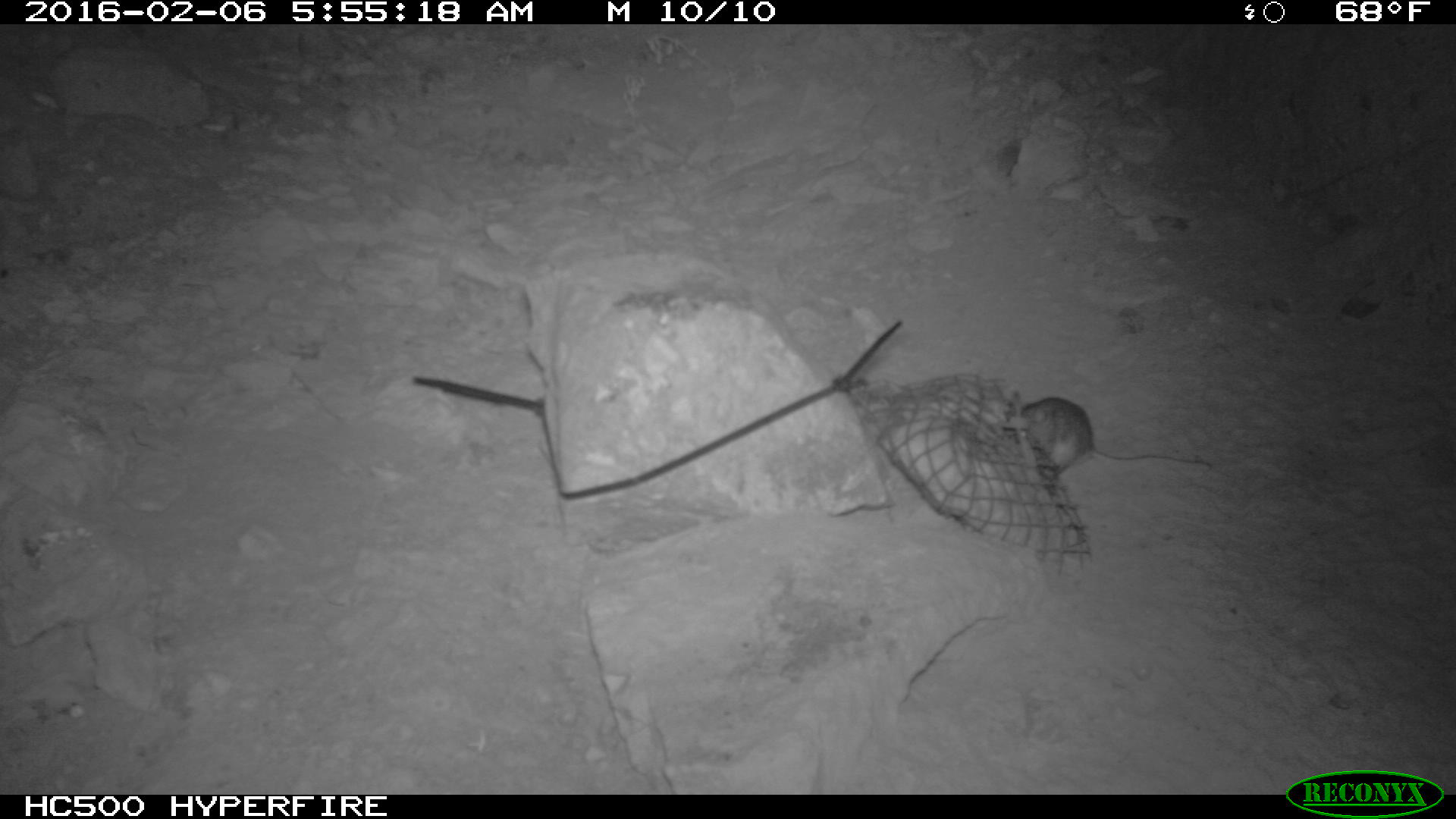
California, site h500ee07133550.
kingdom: Animalia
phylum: Chordata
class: Mammalia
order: Rodentia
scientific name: Rodentia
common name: rodent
Rodent (Rodentia).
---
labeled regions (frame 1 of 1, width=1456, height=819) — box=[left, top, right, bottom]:
rodent: box=[1010, 391, 1210, 475]